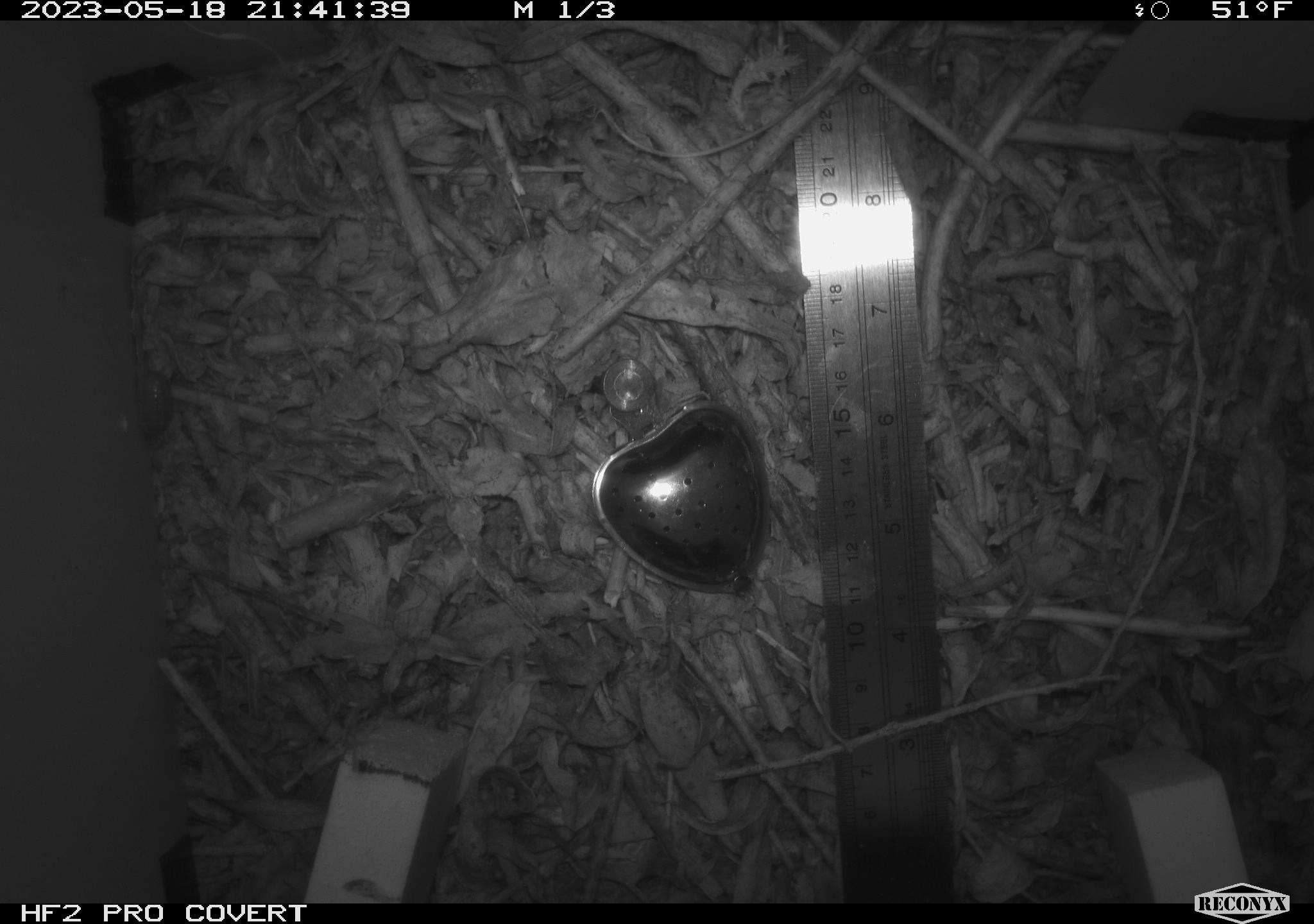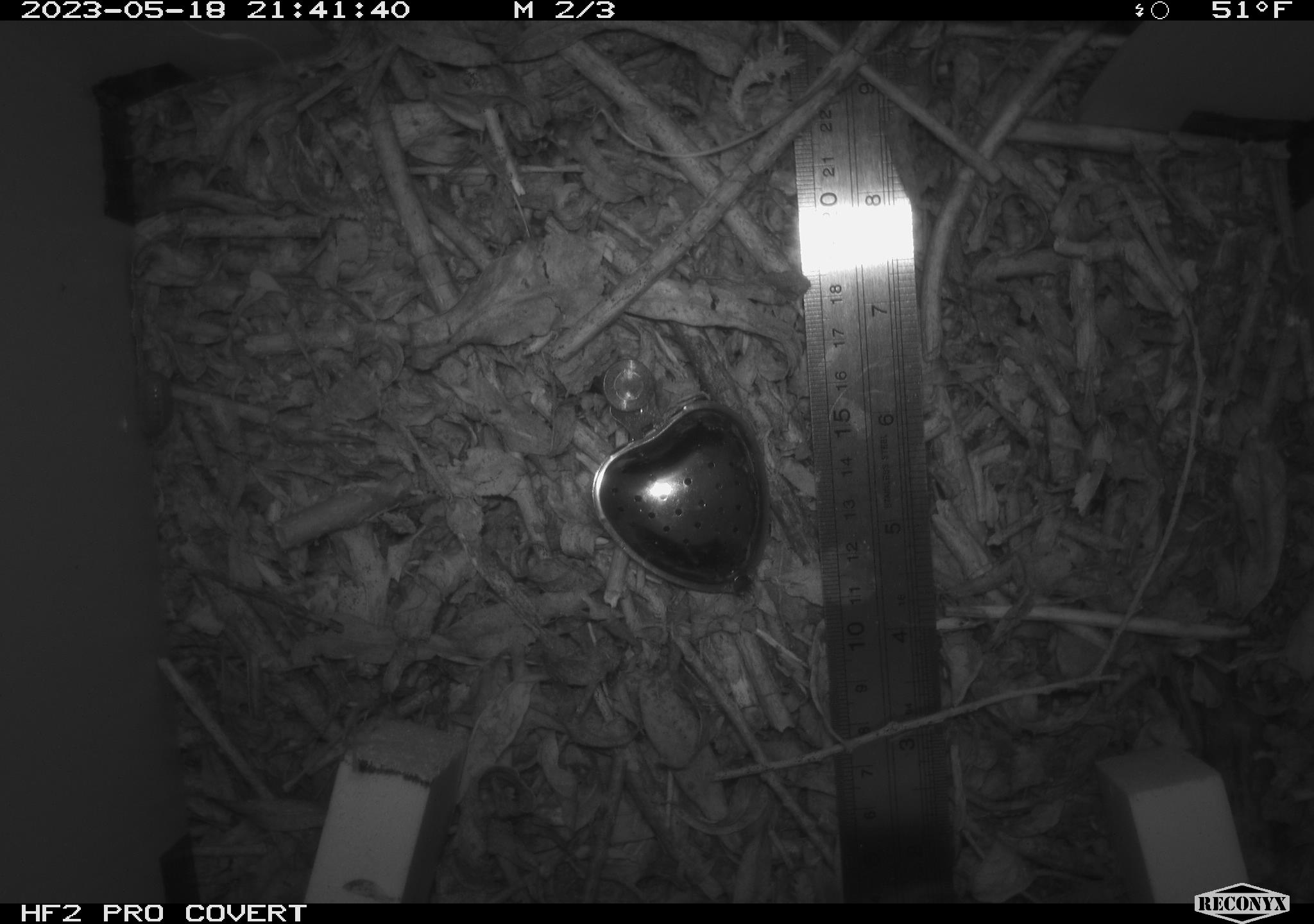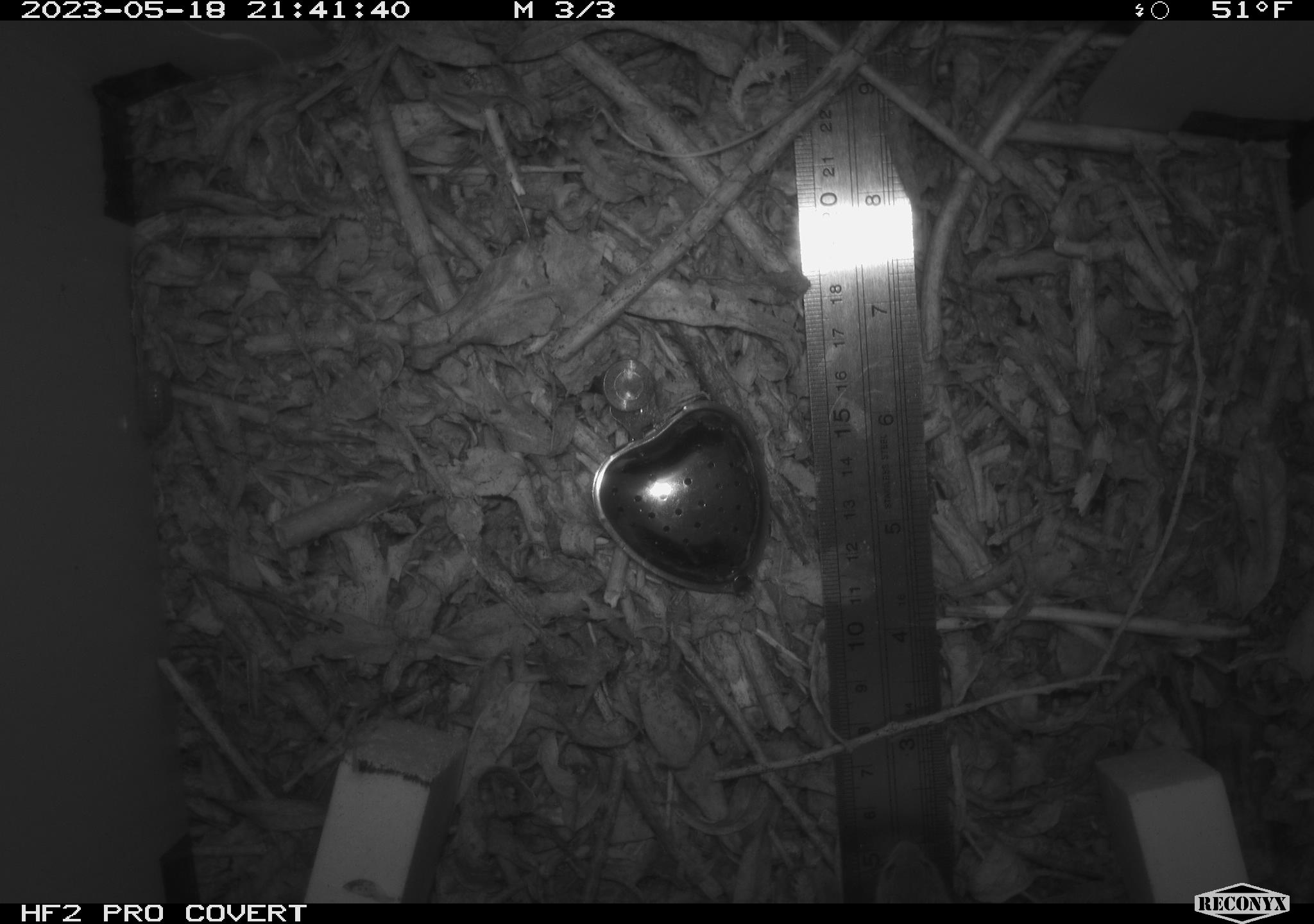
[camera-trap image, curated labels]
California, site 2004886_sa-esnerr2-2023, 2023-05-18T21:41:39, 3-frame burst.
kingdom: Animalia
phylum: Chordata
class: Mammalia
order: Rodentia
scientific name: Rodentia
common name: mouse species